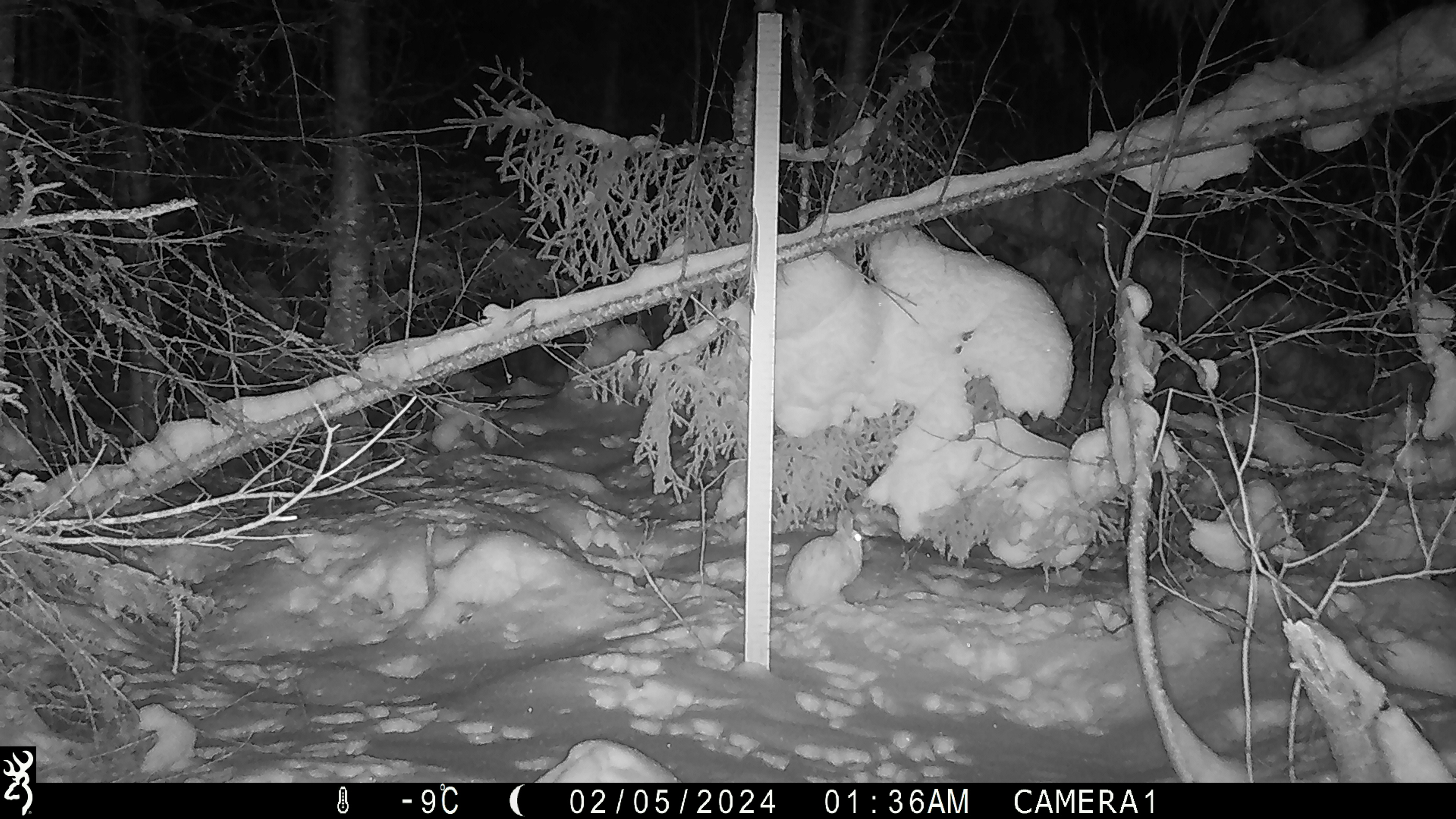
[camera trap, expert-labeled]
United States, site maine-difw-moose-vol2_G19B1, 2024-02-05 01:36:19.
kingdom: Animalia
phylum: Chordata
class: Mammalia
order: Lagomorpha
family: Leporidae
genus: Lepus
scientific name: Lepus americanus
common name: snowshoe hare